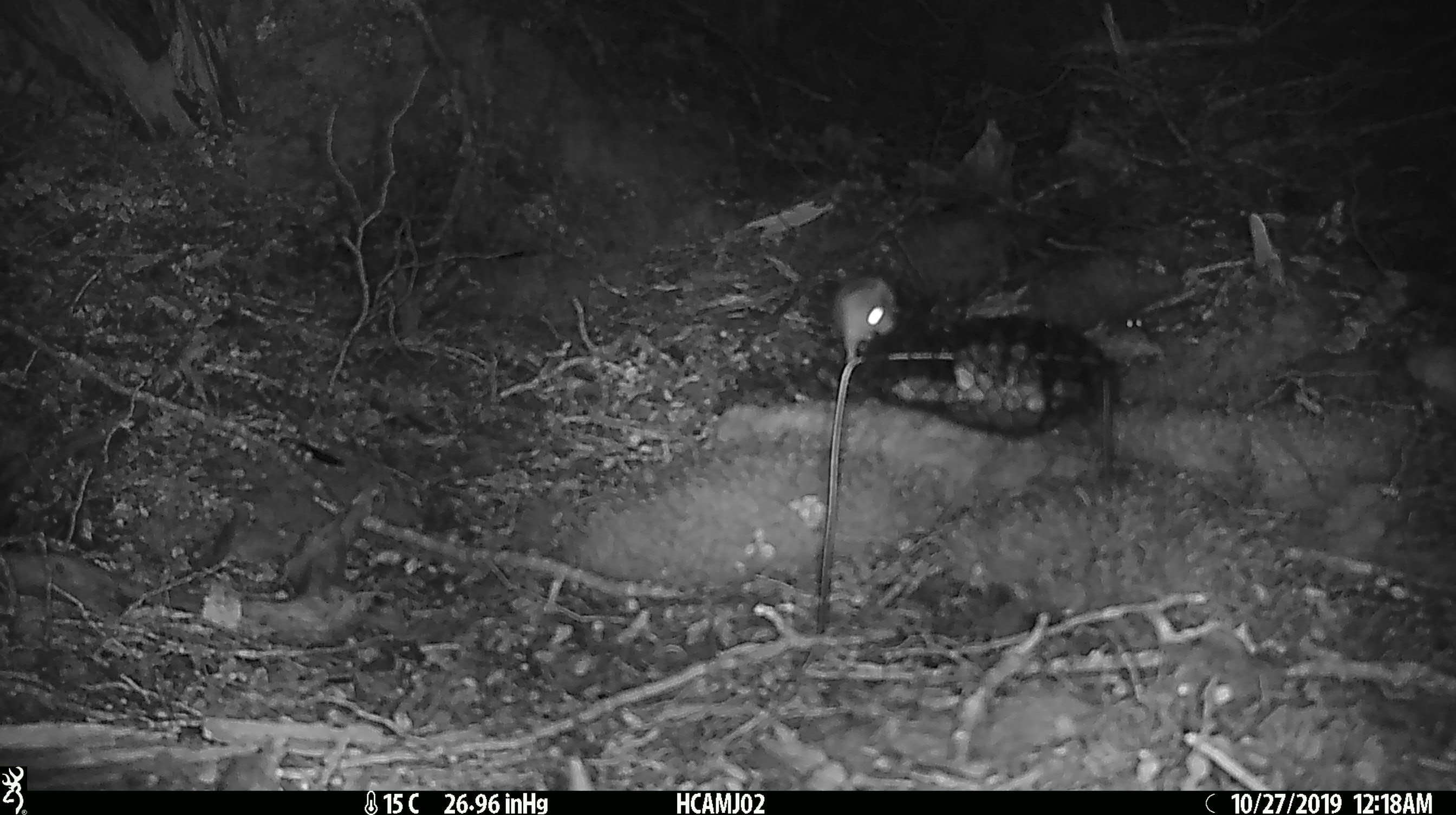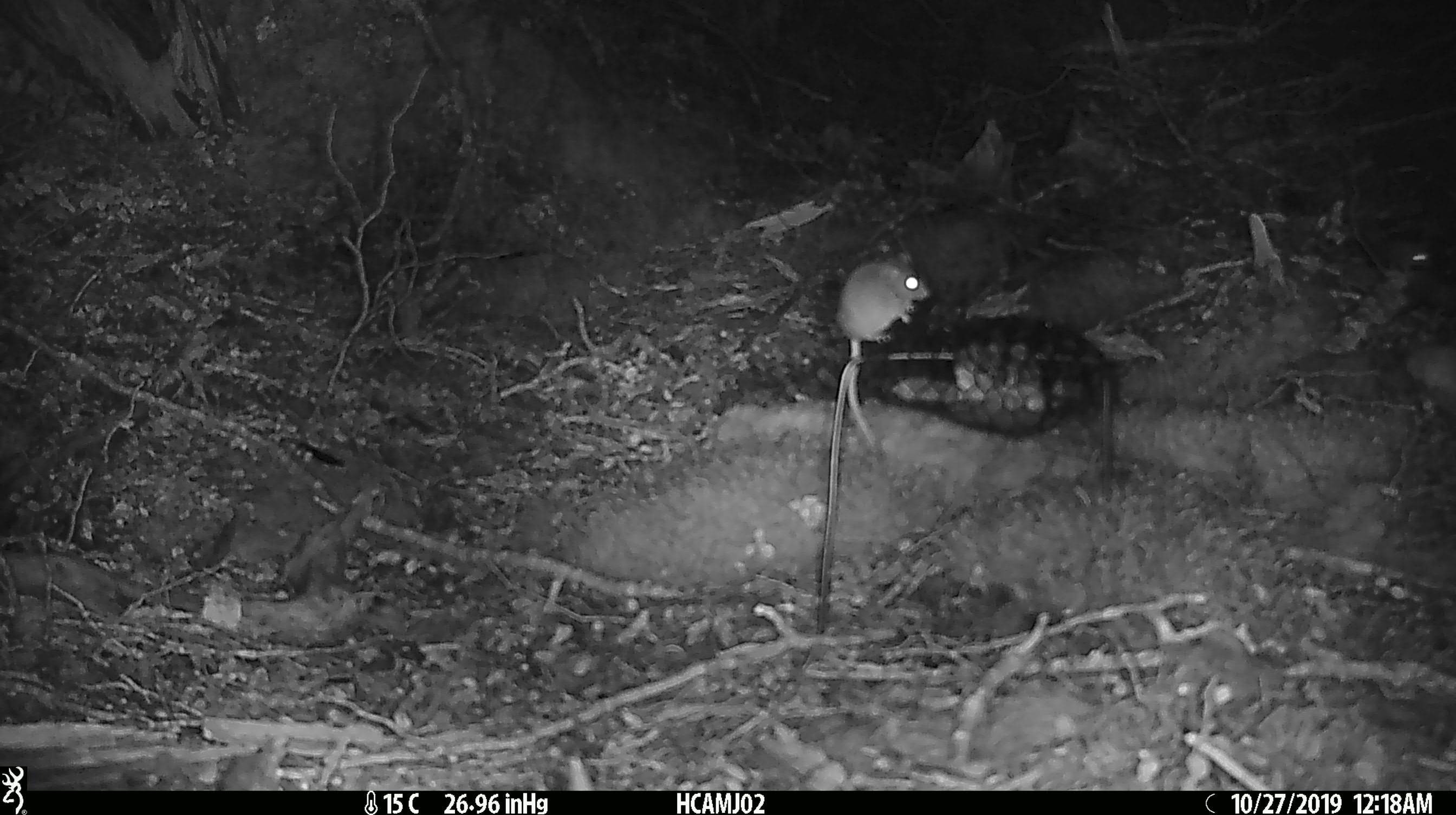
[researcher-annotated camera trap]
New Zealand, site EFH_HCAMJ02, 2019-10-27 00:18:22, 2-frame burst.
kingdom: Animalia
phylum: Chordata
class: Mammalia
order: Rodentia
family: Muridae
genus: Mus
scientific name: Mus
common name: mouse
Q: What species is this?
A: Mouse (Mus).